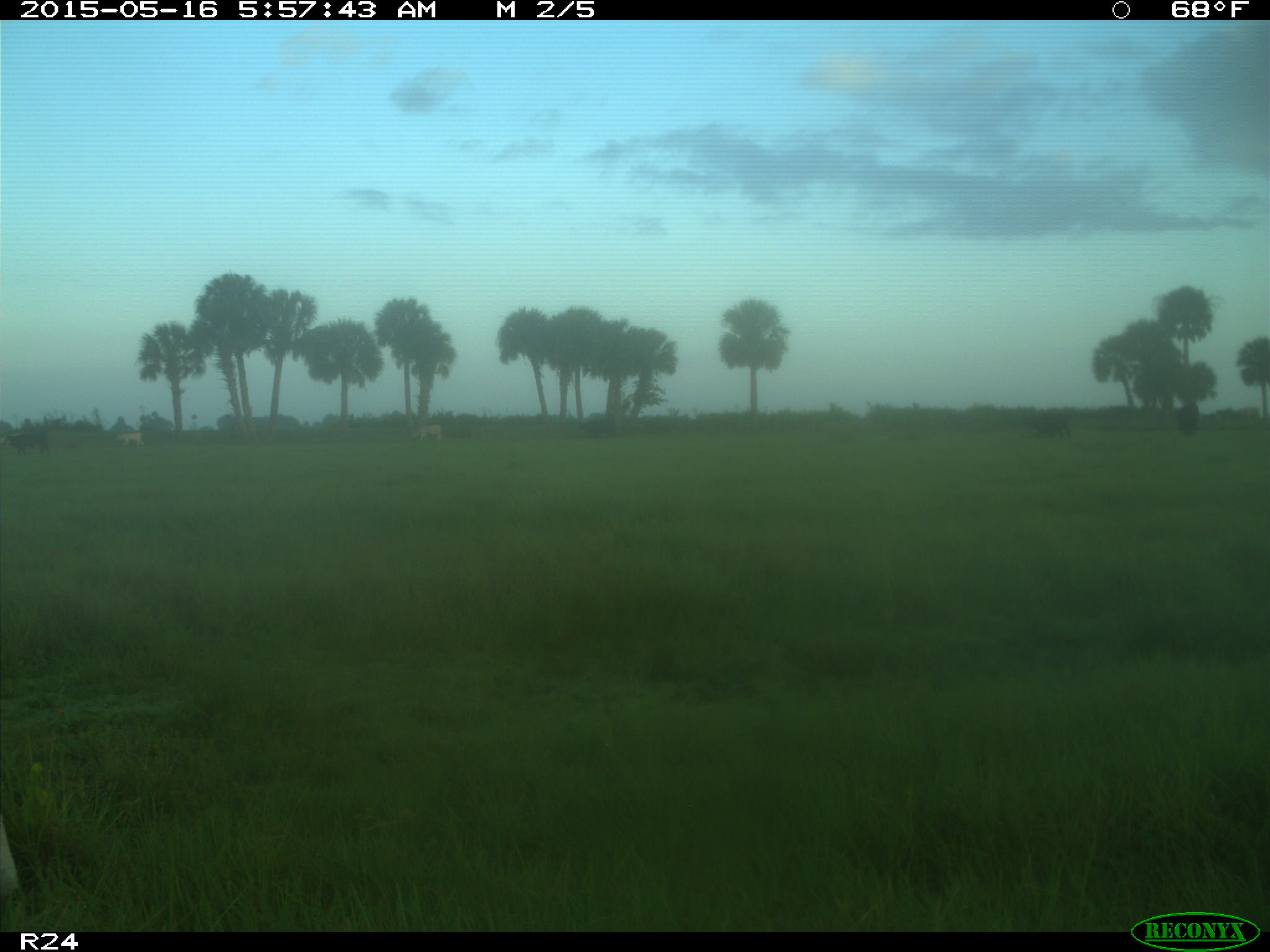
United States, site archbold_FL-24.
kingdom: Animalia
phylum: Chordata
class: Mammalia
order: Artiodactyla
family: Bovidae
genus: Bos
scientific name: Bos taurus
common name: domestic cow